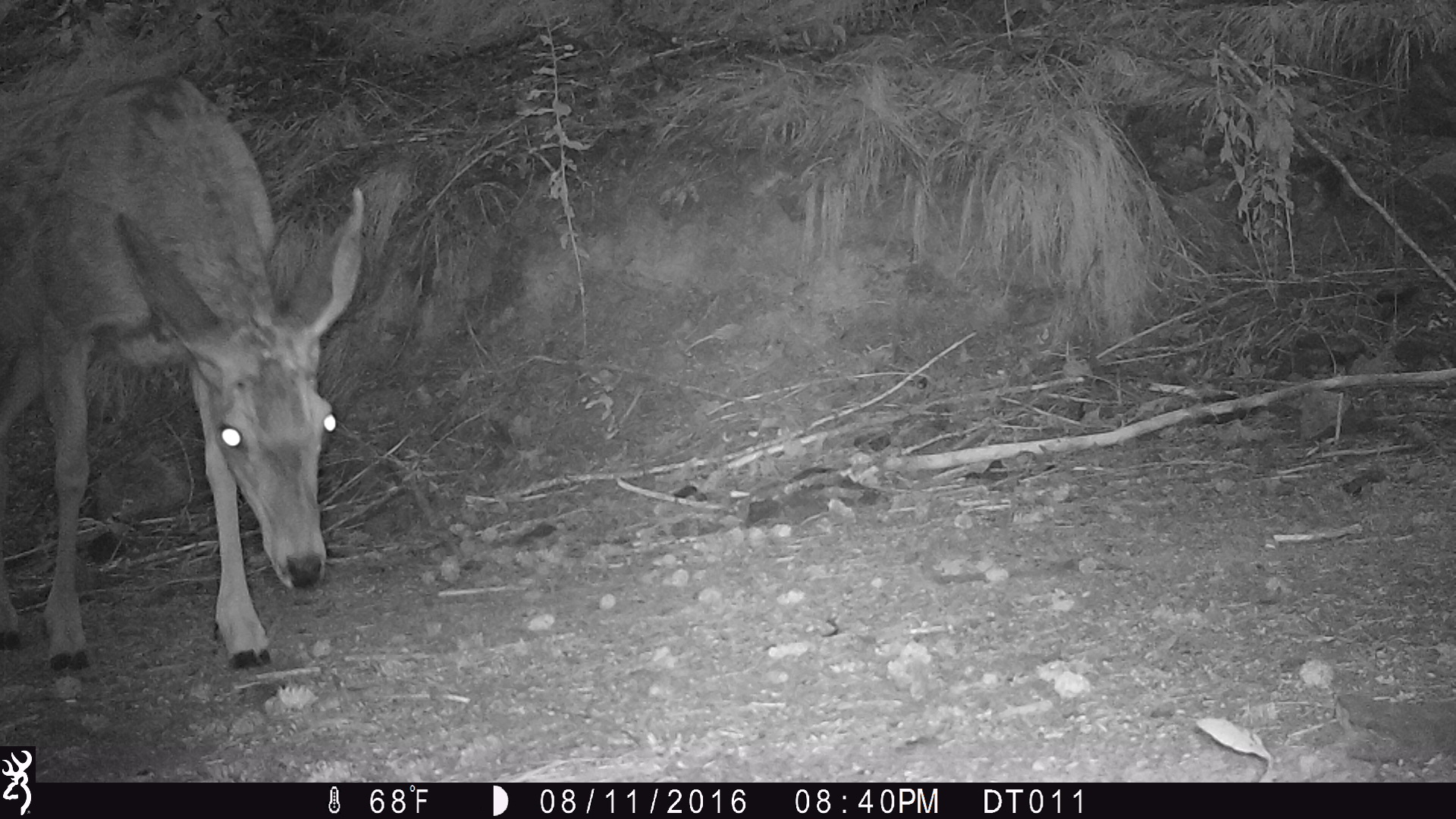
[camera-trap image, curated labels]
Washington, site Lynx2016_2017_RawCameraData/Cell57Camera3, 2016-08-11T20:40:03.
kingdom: Animalia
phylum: Chordata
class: Mammalia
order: Artiodactyla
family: Cervidae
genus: Odocoileus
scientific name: Odocoileus hemionus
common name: mule deer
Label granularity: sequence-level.